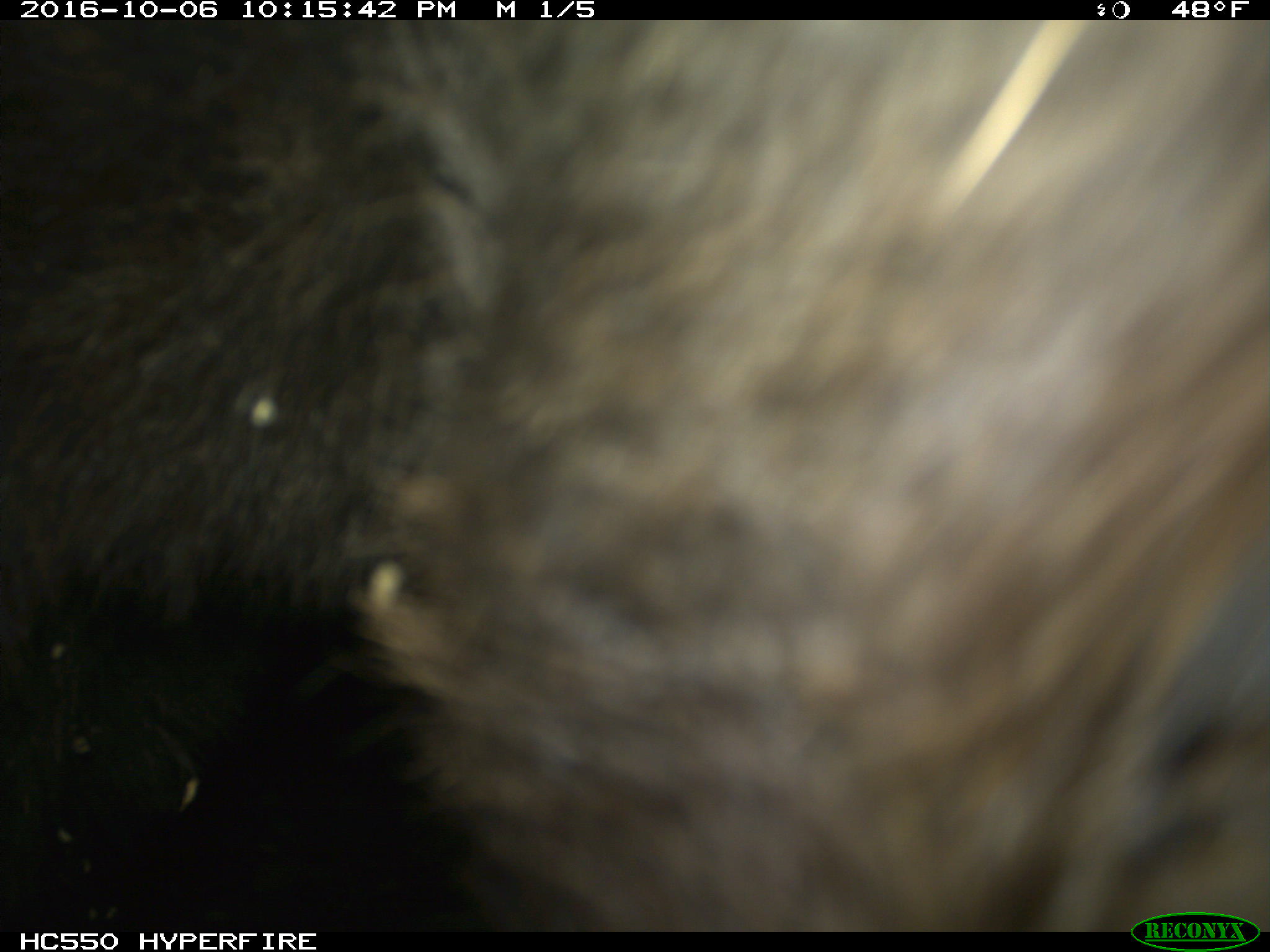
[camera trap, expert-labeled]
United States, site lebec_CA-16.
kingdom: Animalia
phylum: Chordata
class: Mammalia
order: Carnivora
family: Ursidae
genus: Ursus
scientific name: Ursus americanus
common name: american black bear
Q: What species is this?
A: Ursus americanus (american black bear).